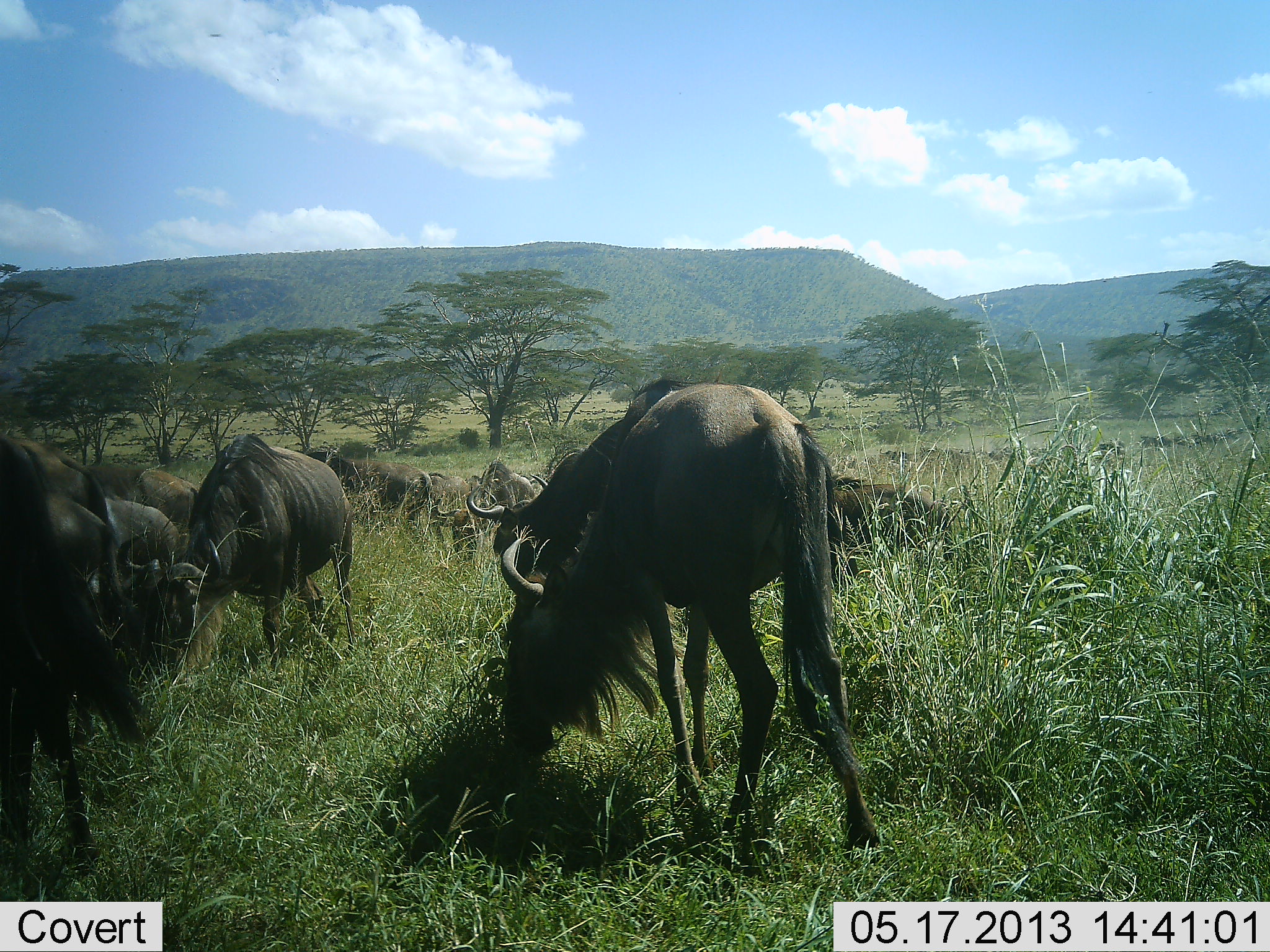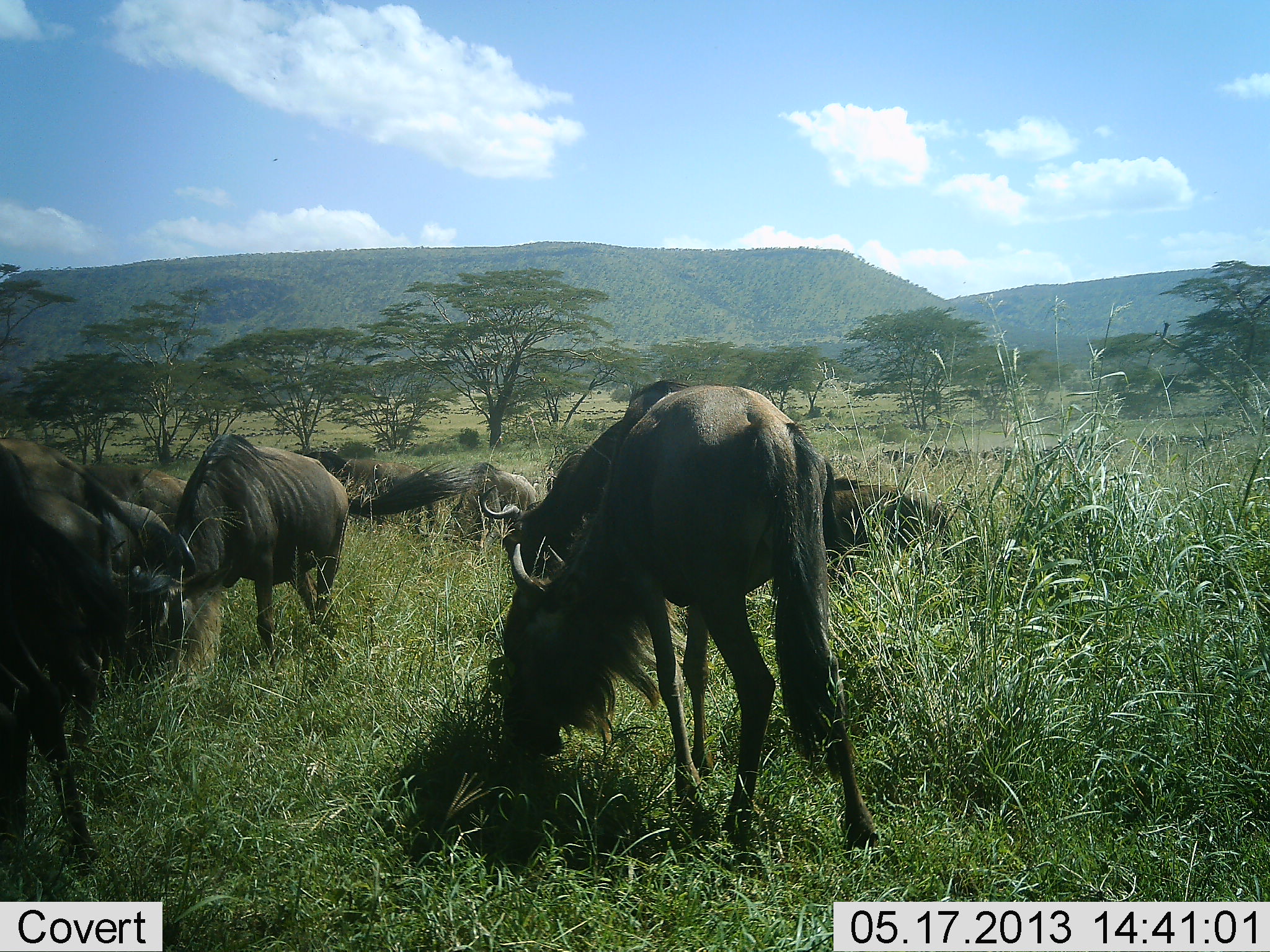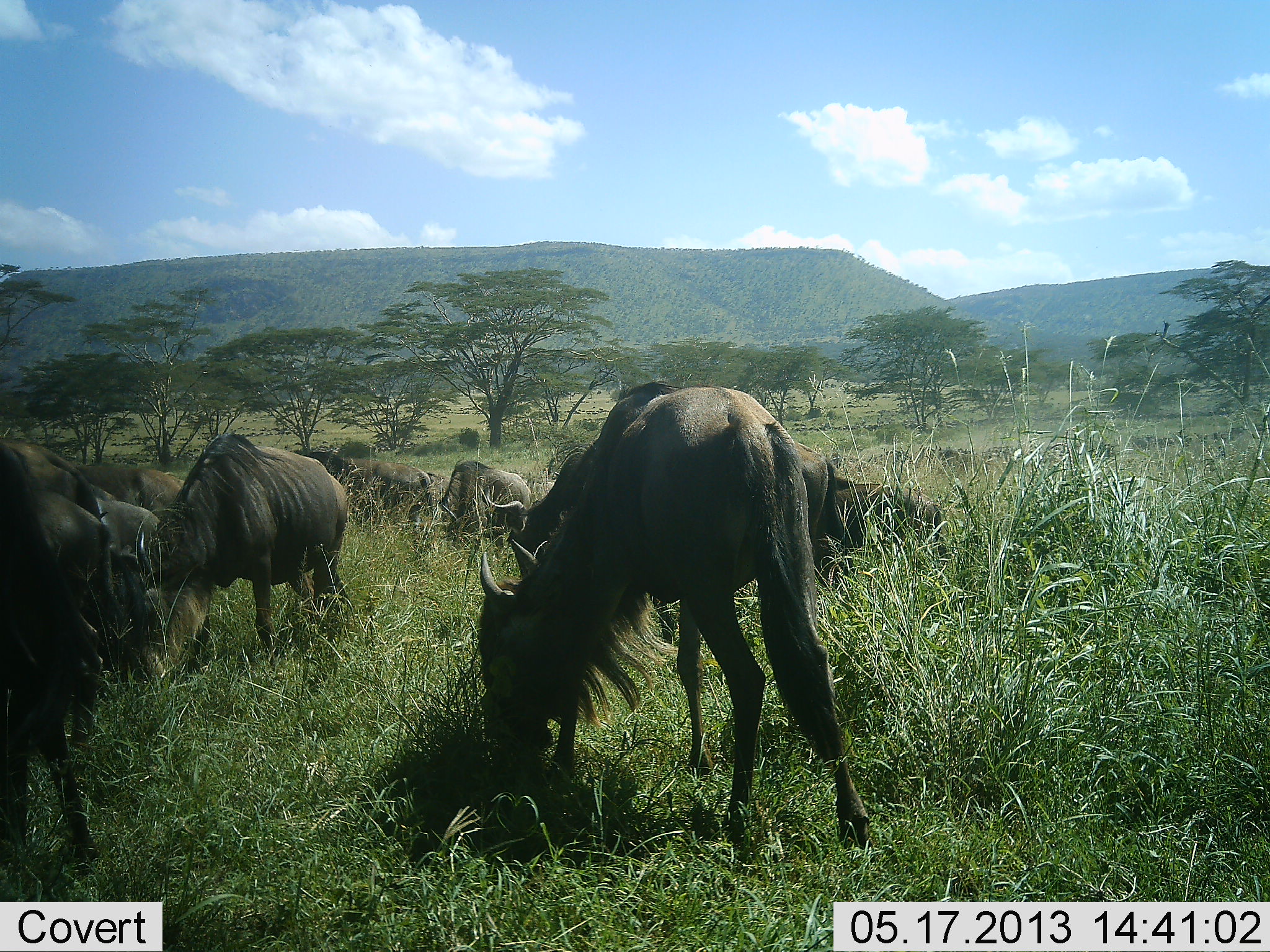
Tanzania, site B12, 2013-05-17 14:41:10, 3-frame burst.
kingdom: Animalia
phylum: Chordata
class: Mammalia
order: Artiodactyla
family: Bovidae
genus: Connochaetes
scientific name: Connochaetes taurinus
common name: blue wildebeest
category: wildebeest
Wildebeest (blue wildebeest) (Connochaetes taurinus), count 11-50. Behavior (volunteer vote fractions): standing 10%, resting 10%, moving 30%, interacting 20%. Young present (vote fraction): 0%. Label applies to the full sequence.